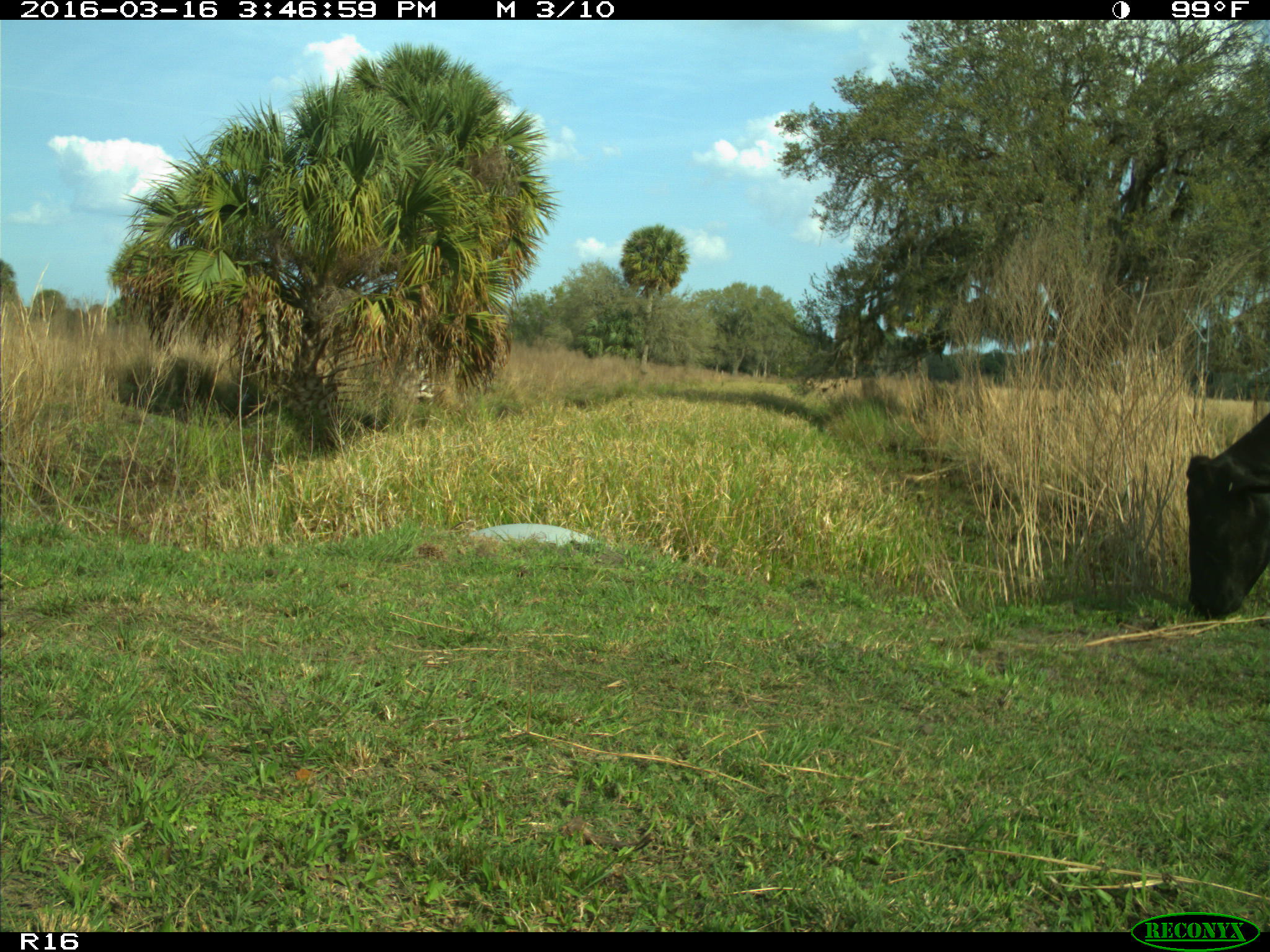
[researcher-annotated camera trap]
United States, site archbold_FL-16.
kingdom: Animalia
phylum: Chordata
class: Mammalia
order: Artiodactyla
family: Bovidae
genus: Bos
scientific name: Bos taurus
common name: domestic cow